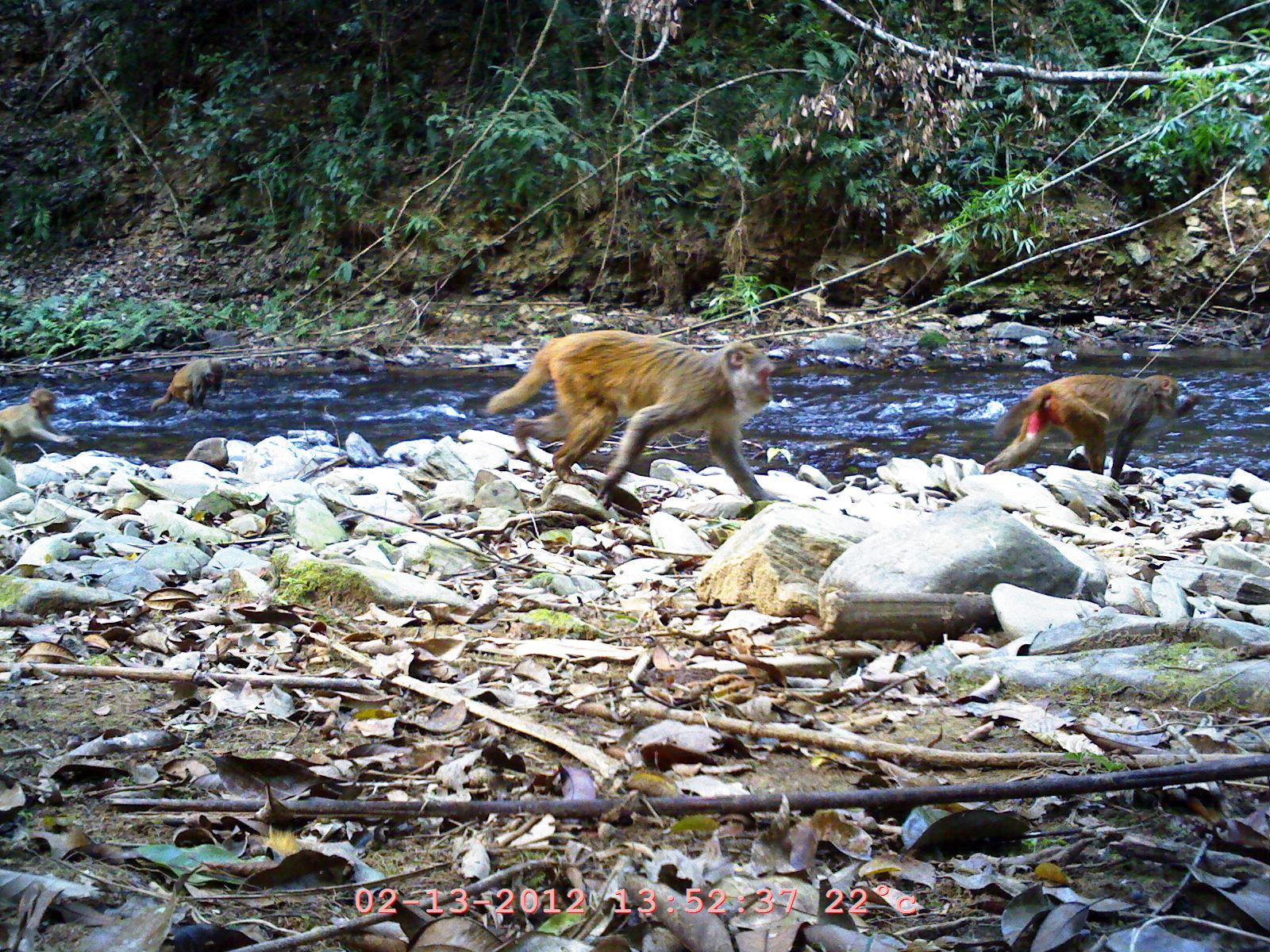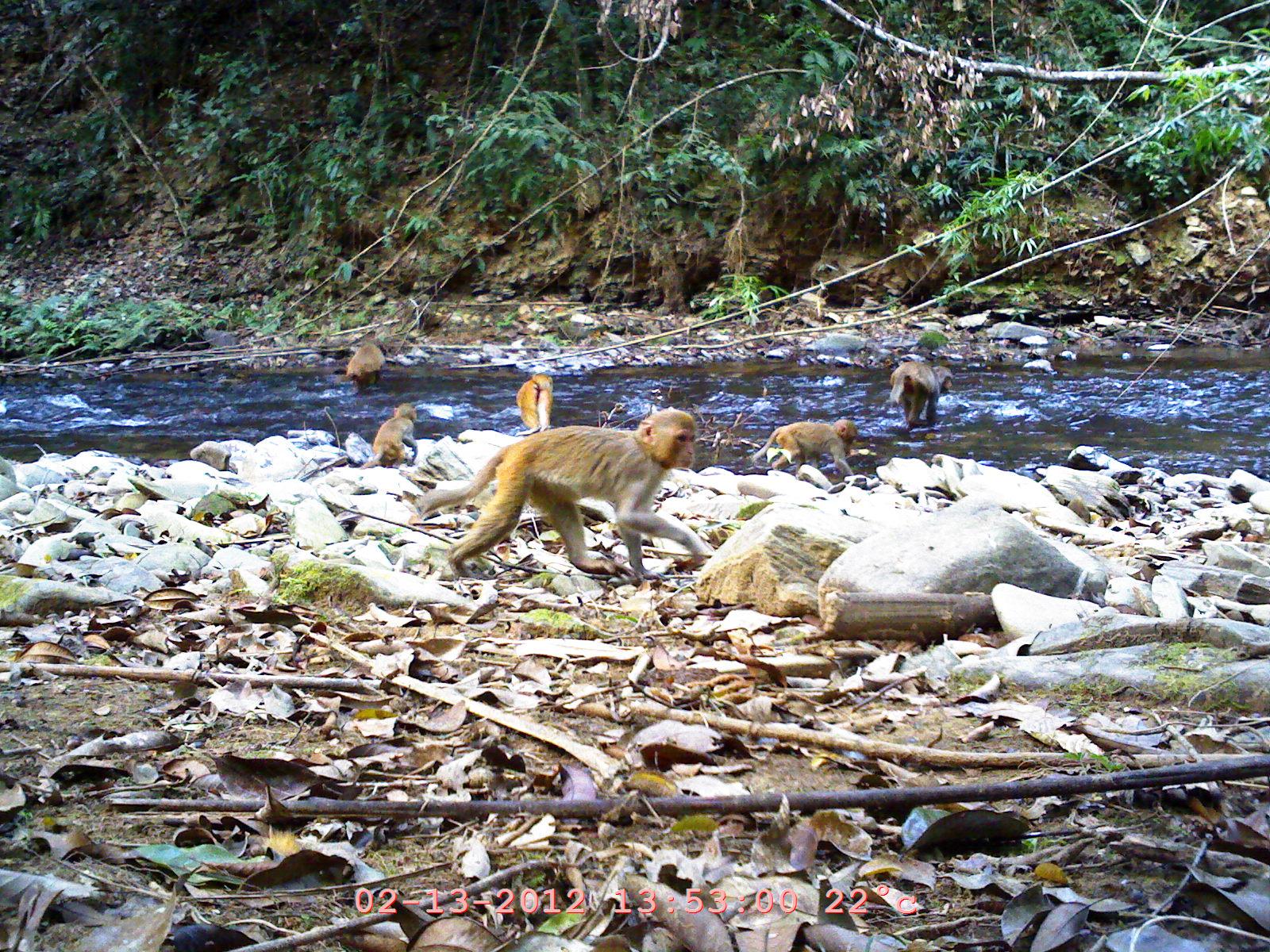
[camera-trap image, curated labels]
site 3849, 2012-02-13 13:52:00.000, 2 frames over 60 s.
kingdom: Animalia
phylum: Chordata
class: Mammalia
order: Primates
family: Cercopithecidae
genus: Macaca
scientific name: Macaca arctoides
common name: stump-tailed macaque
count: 4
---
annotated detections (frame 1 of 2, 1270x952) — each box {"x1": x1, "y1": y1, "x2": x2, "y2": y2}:
macaca arctoides: {"x1": 485, "y1": 326, "x2": 791, "y2": 510}; {"x1": 980, "y1": 371, "x2": 1201, "y2": 481}; {"x1": 0, "y1": 384, "x2": 77, "y2": 451}; {"x1": 147, "y1": 357, "x2": 226, "y2": 415}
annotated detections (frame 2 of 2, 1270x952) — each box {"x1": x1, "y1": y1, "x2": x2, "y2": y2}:
macaca arctoides: {"x1": 418, "y1": 402, "x2": 707, "y2": 586}; {"x1": 750, "y1": 417, "x2": 858, "y2": 477}; {"x1": 887, "y1": 360, "x2": 954, "y2": 431}; {"x1": 359, "y1": 402, "x2": 418, "y2": 471}; {"x1": 345, "y1": 337, "x2": 390, "y2": 394}; {"x1": 515, "y1": 371, "x2": 553, "y2": 436}